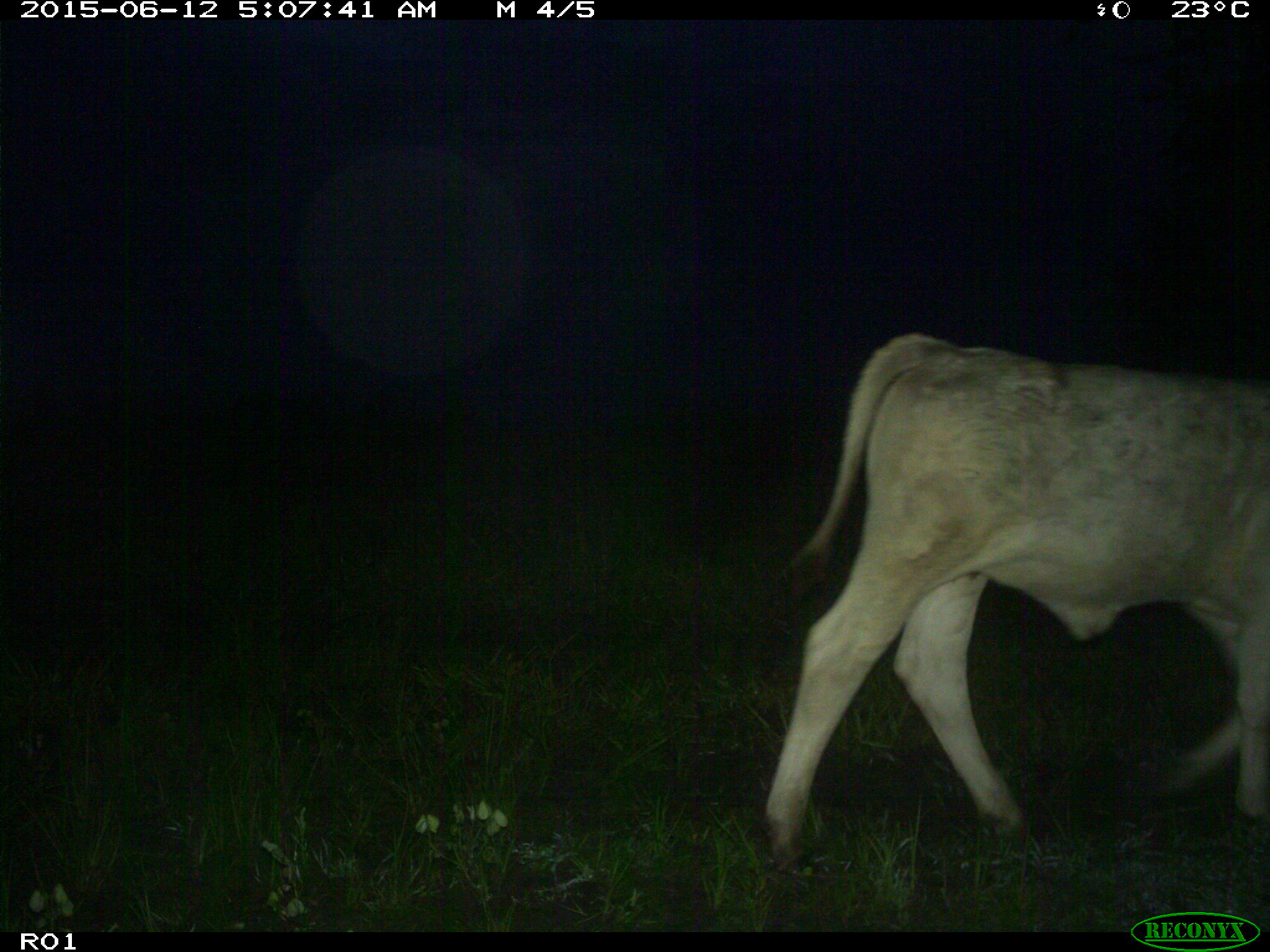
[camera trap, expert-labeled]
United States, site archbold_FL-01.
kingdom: Animalia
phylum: Chordata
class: Mammalia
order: Artiodactyla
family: Bovidae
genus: Bos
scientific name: Bos taurus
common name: domestic cow